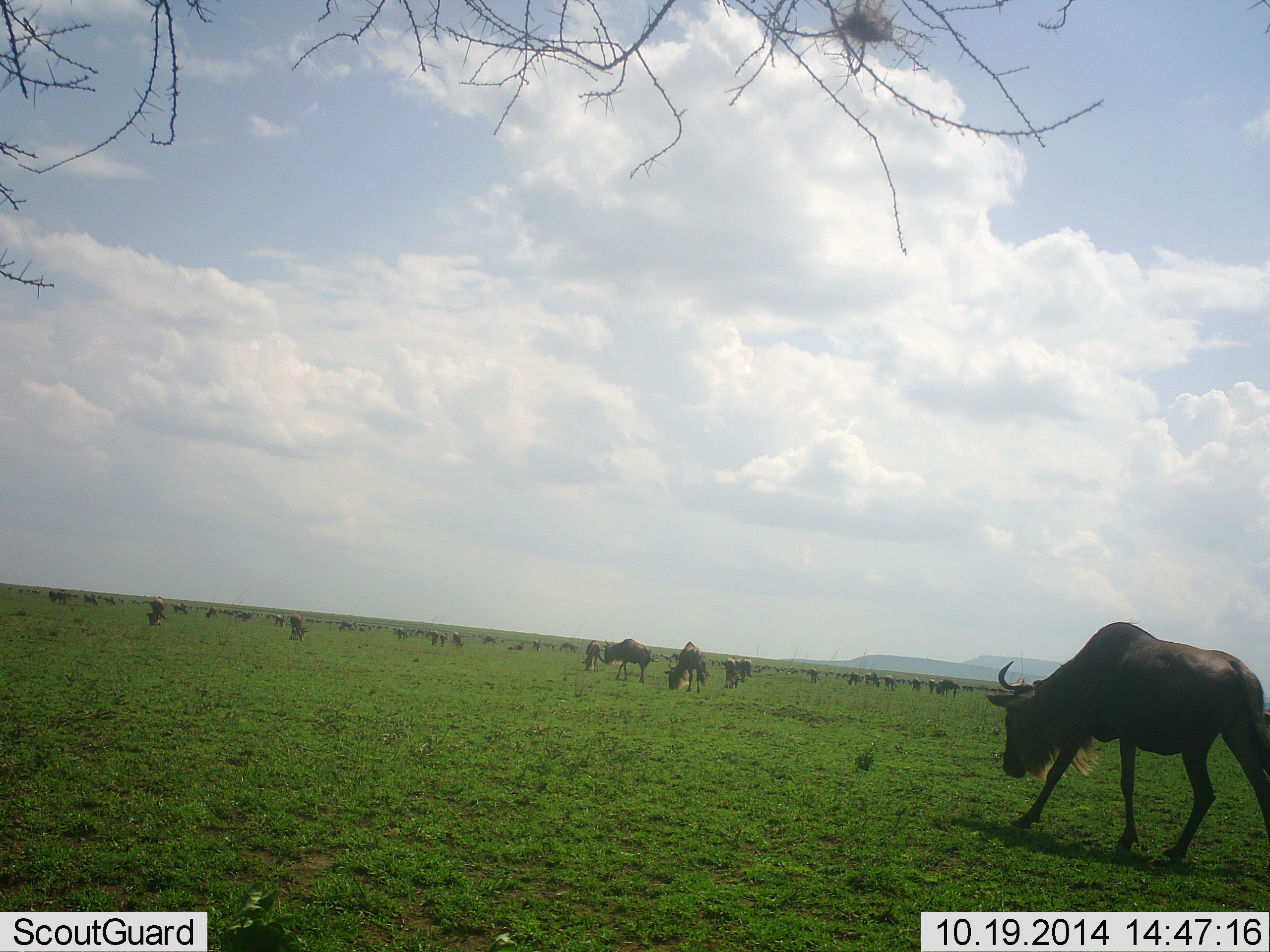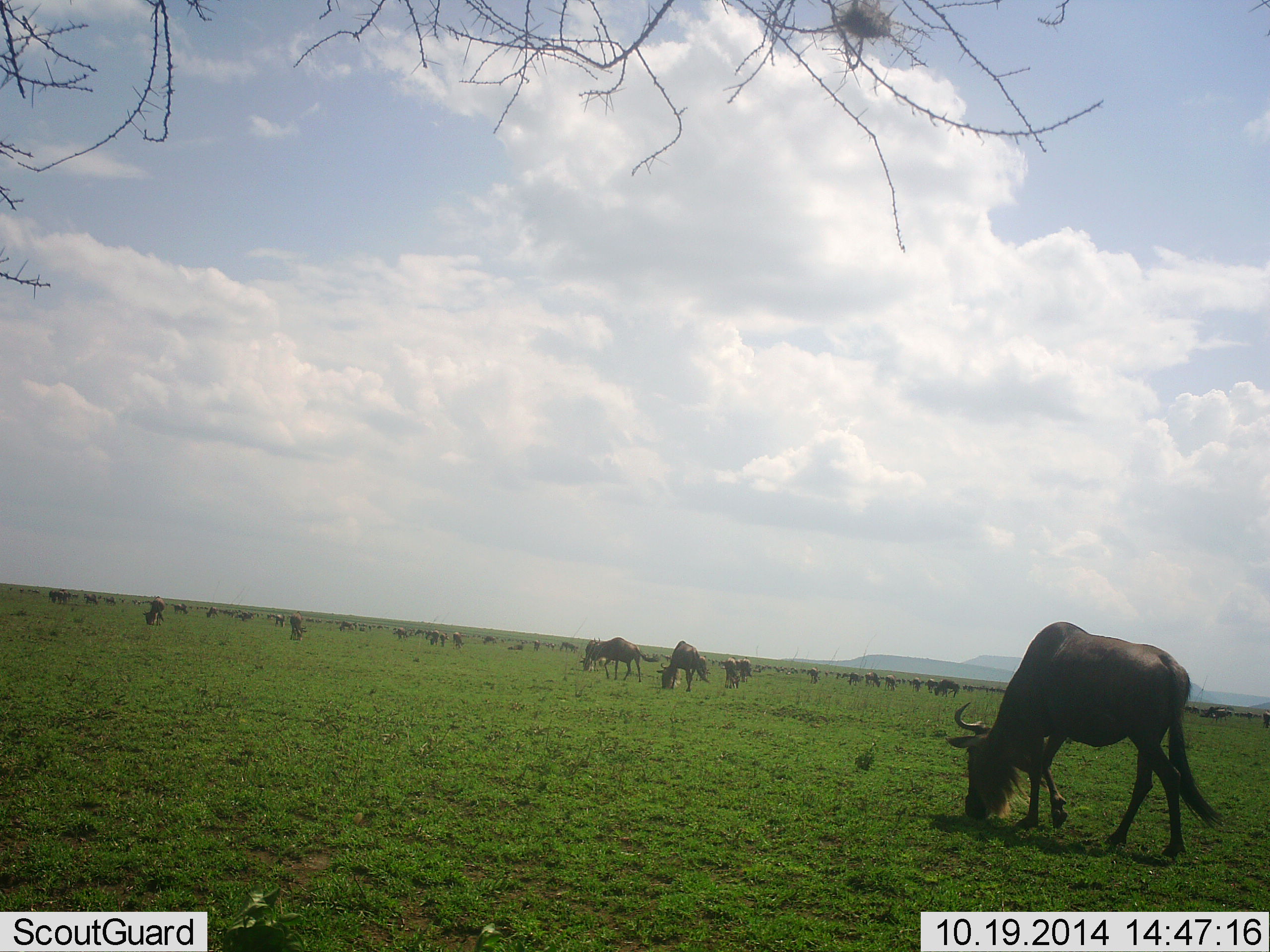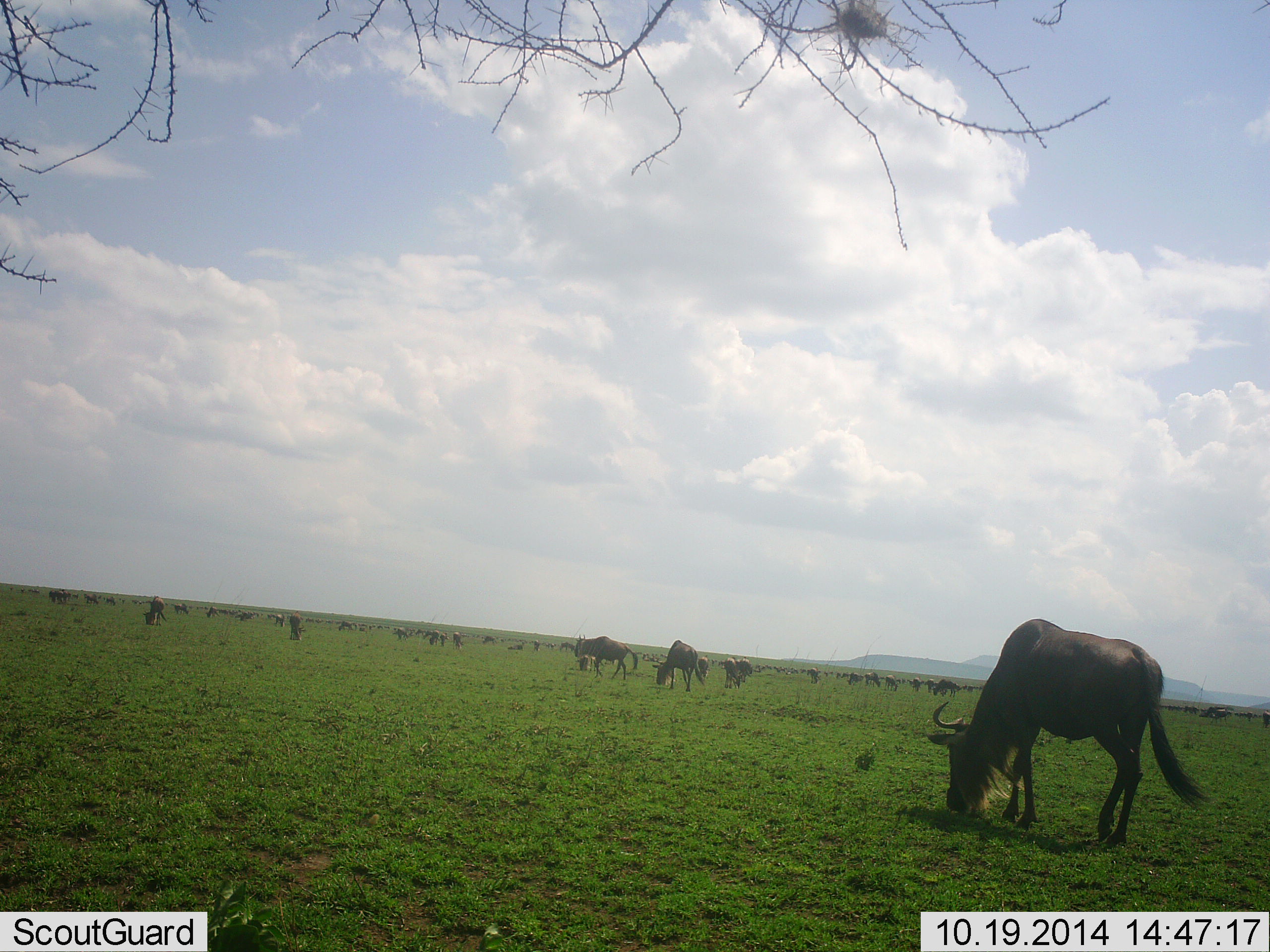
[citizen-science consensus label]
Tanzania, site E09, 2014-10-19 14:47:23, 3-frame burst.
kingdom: Animalia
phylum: Chordata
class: Mammalia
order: Artiodactyla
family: Bovidae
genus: Connochaetes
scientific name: Connochaetes taurinus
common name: blue wildebeest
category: wildebeest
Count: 11-50.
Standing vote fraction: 20%.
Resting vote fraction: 10%.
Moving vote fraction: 20%.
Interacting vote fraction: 0%.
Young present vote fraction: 0%.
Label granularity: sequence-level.